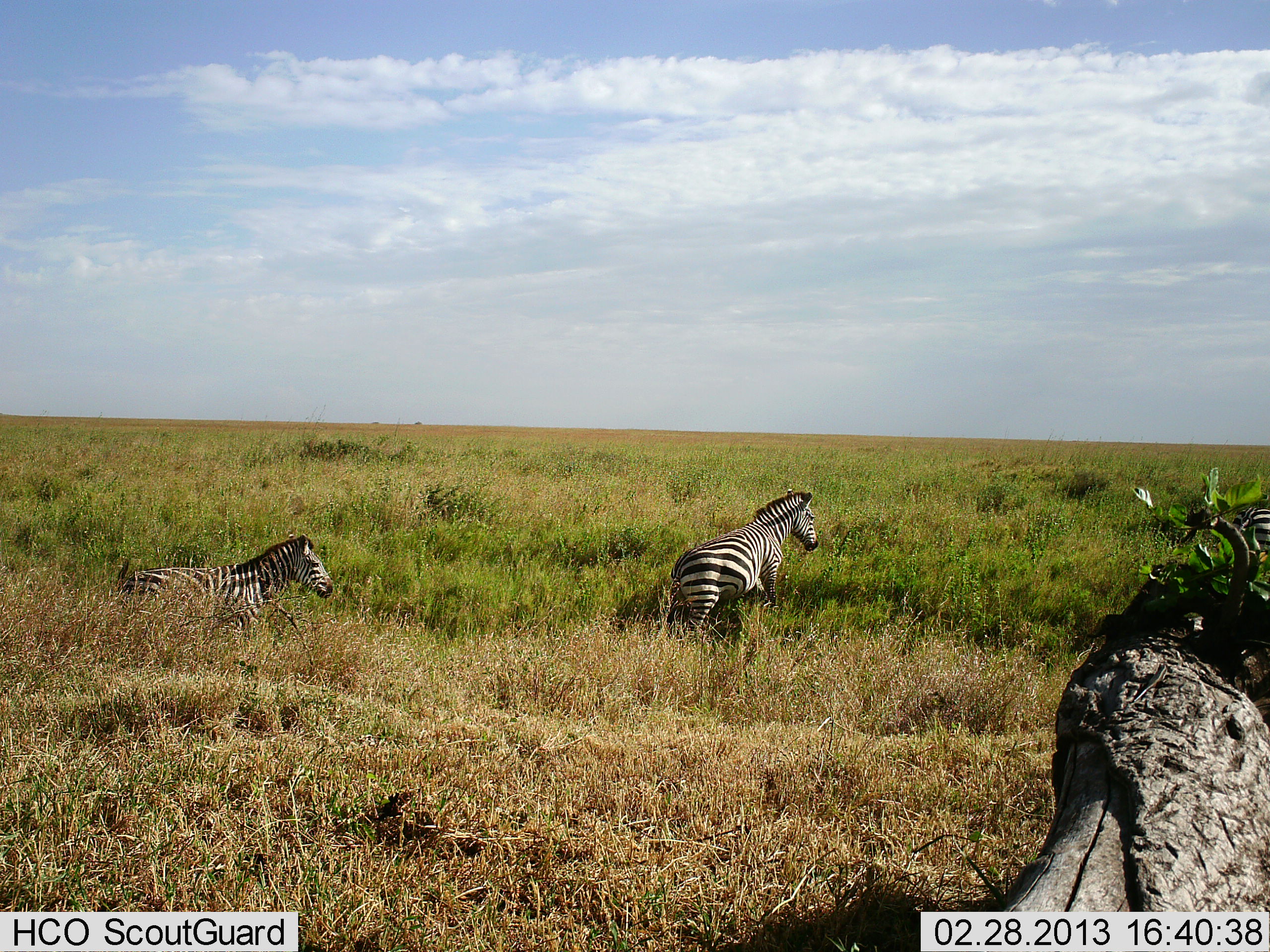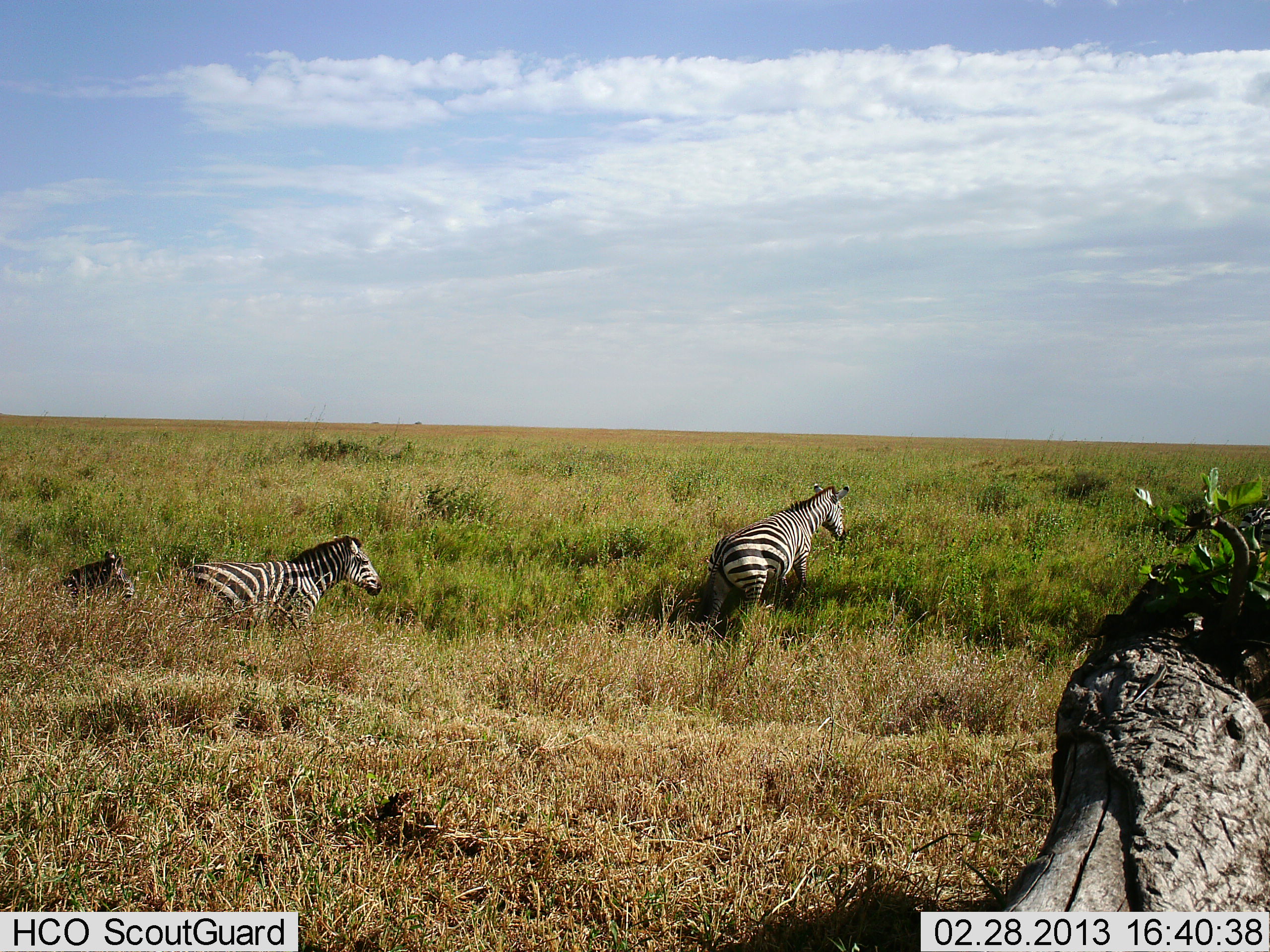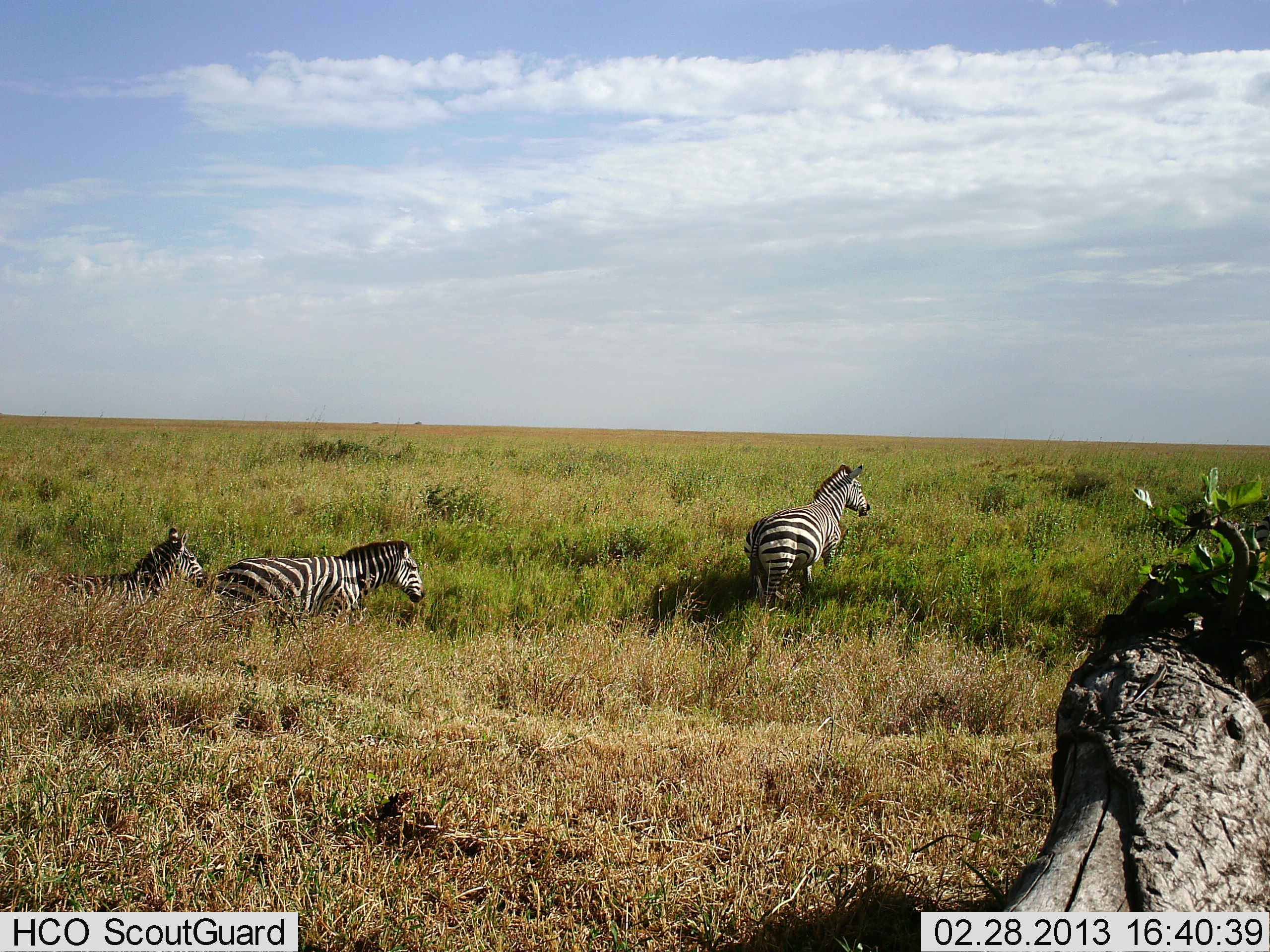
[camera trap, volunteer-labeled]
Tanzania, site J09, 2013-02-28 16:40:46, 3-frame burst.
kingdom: Animalia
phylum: Chordata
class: Mammalia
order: Perissodactyla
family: Equidae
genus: Equus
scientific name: Equus quagga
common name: plains zebra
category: zebra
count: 3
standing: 0%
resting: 4%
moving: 100%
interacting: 0%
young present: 0%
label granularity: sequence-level